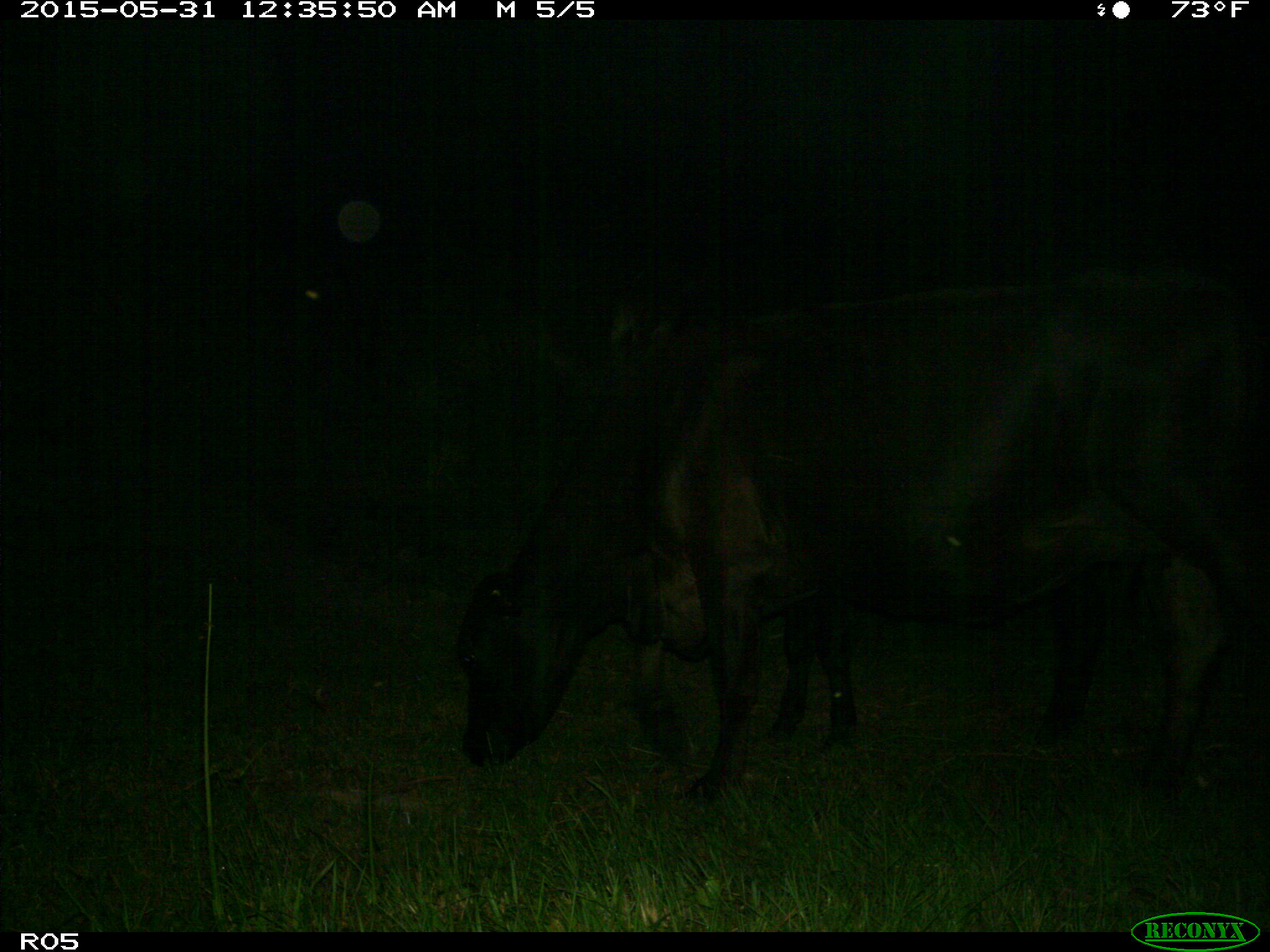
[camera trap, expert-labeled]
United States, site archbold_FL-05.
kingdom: Animalia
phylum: Chordata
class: Mammalia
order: Artiodactyla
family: Bovidae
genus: Bos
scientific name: Bos taurus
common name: domestic cow